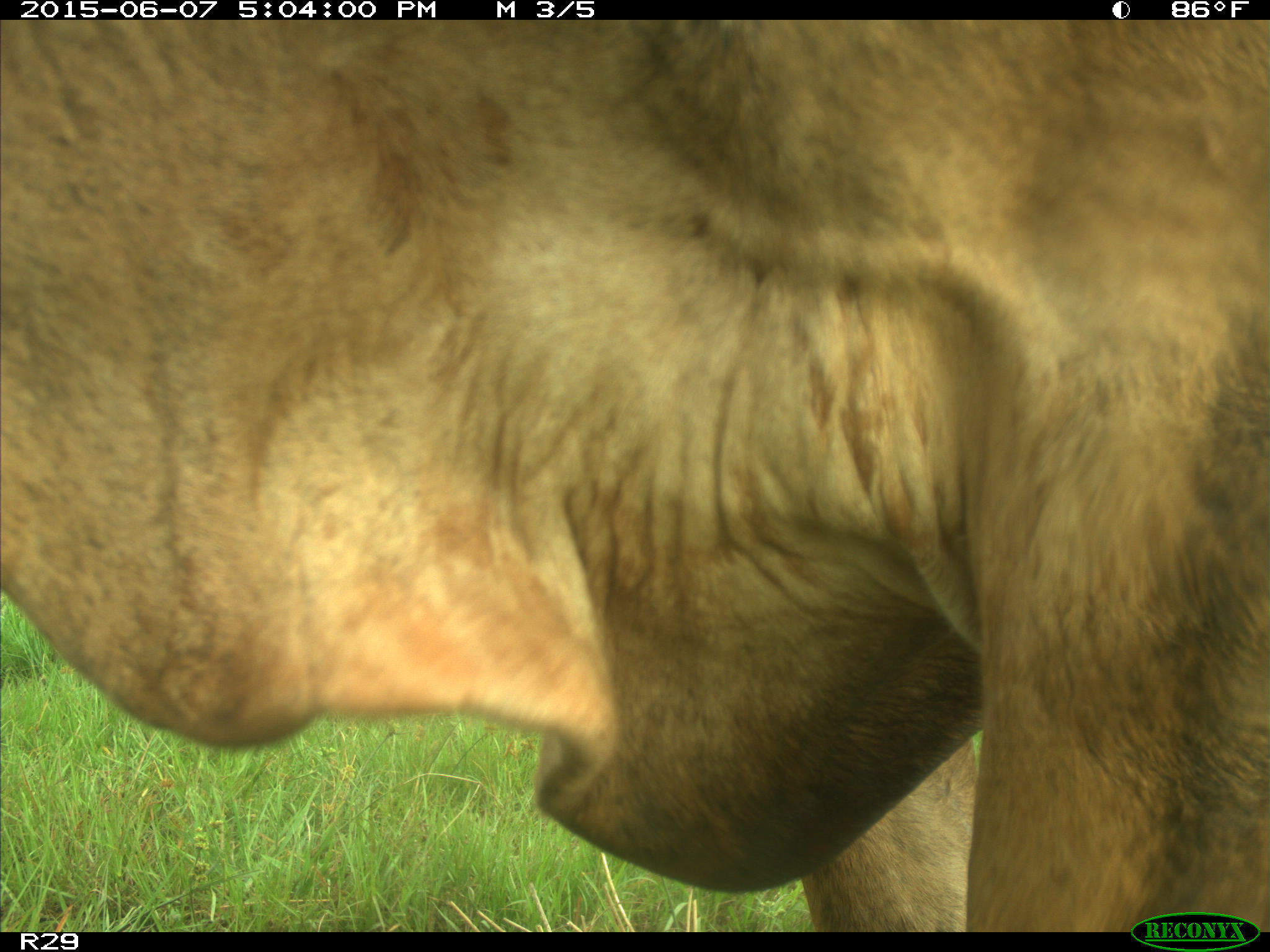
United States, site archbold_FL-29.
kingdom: Animalia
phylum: Chordata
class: Mammalia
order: Artiodactyla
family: Bovidae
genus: Bos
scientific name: Bos taurus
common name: domestic cow